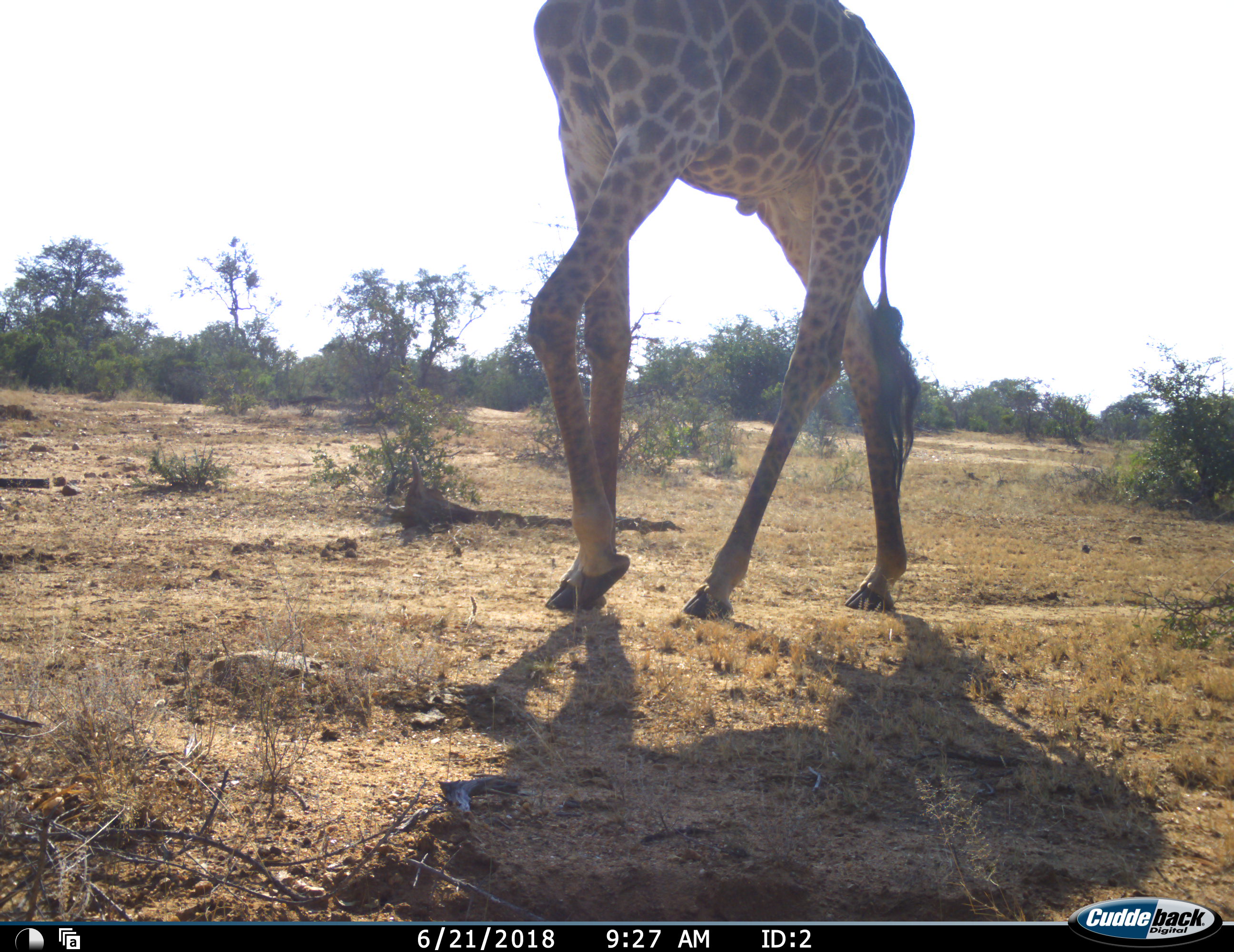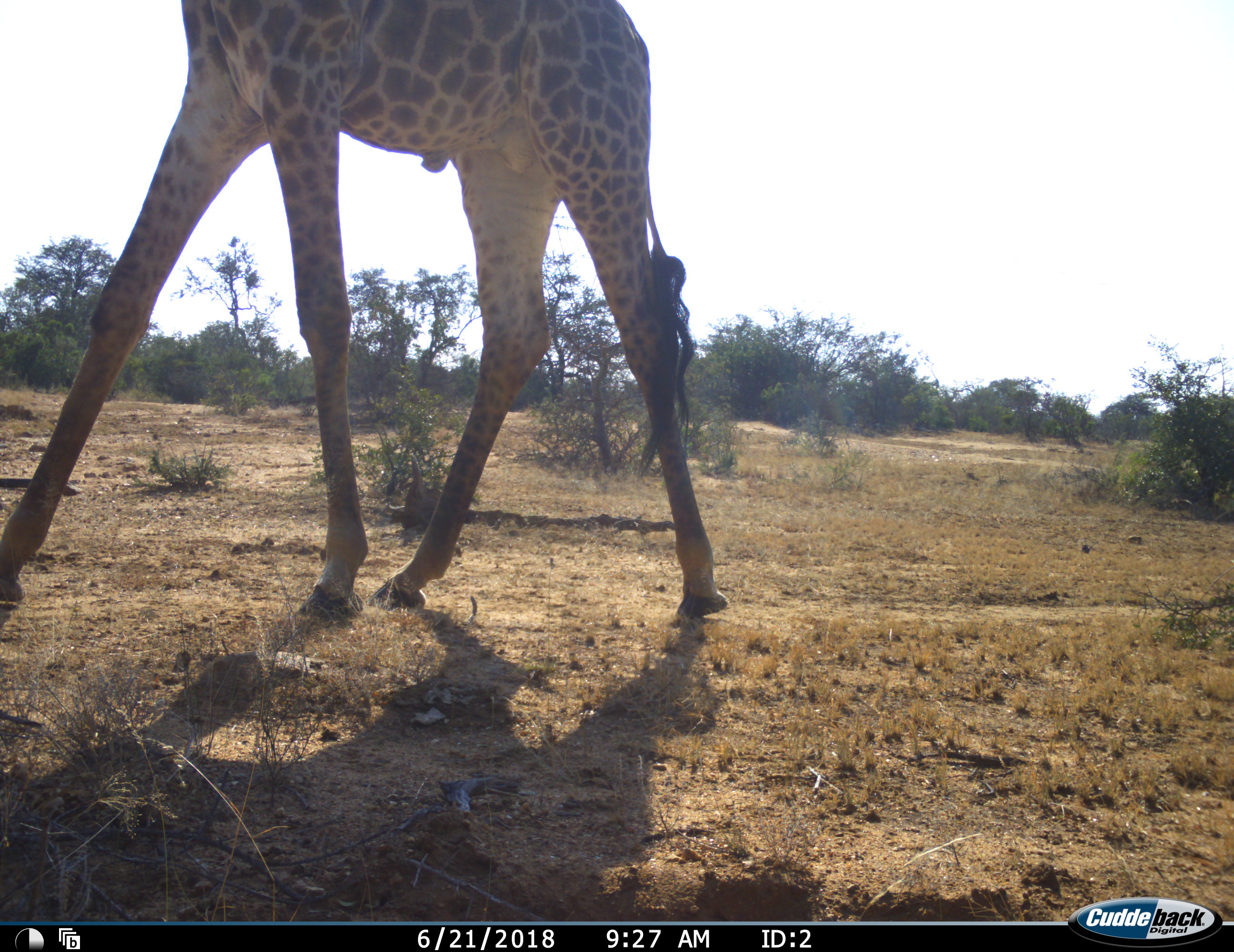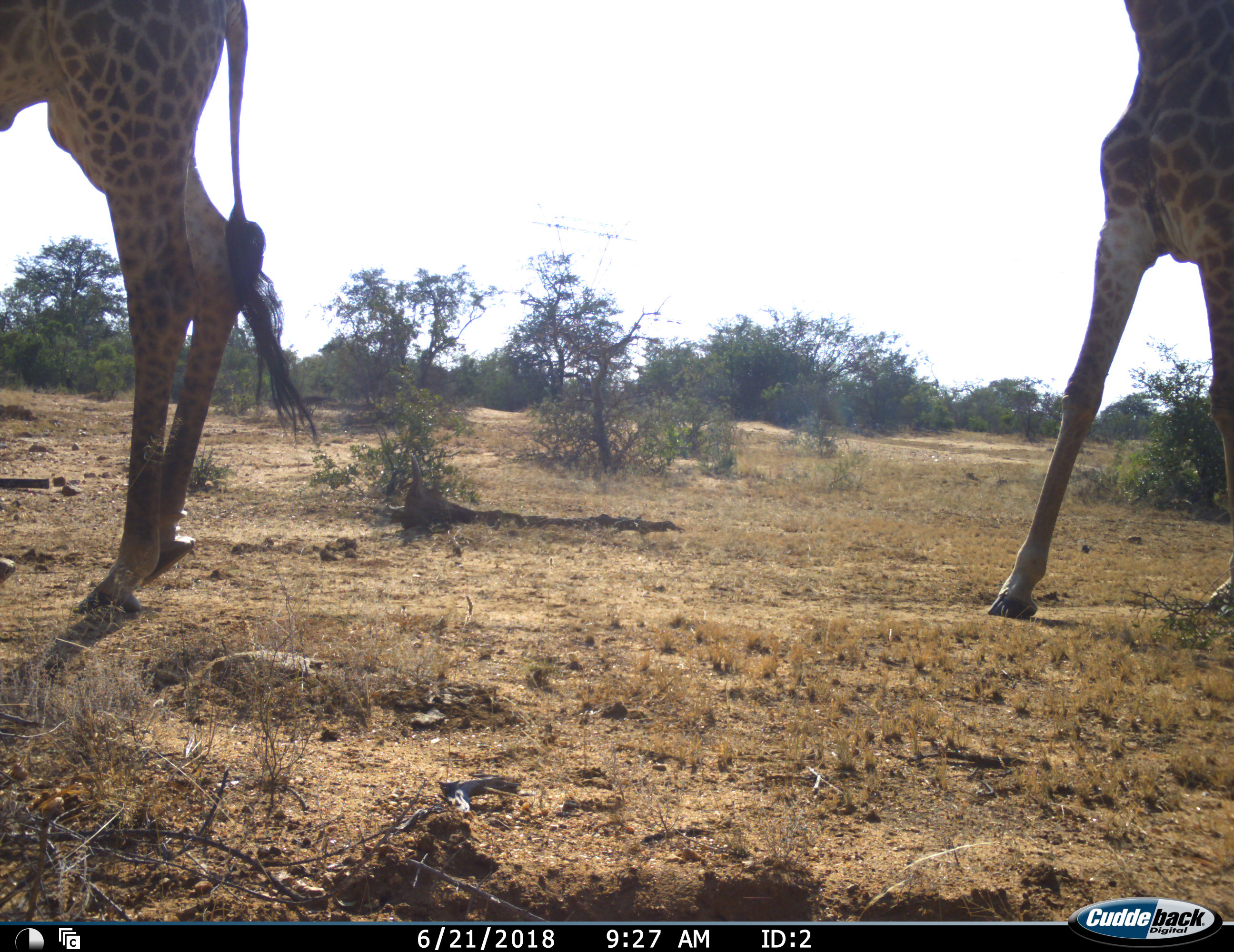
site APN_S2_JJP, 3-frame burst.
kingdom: Animalia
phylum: Chordata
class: Mammalia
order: Artiodactyla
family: Giraffidae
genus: Giraffa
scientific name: Giraffa camelopardalis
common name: giraffe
Giraffe (Giraffa camelopardalis), count 2. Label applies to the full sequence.